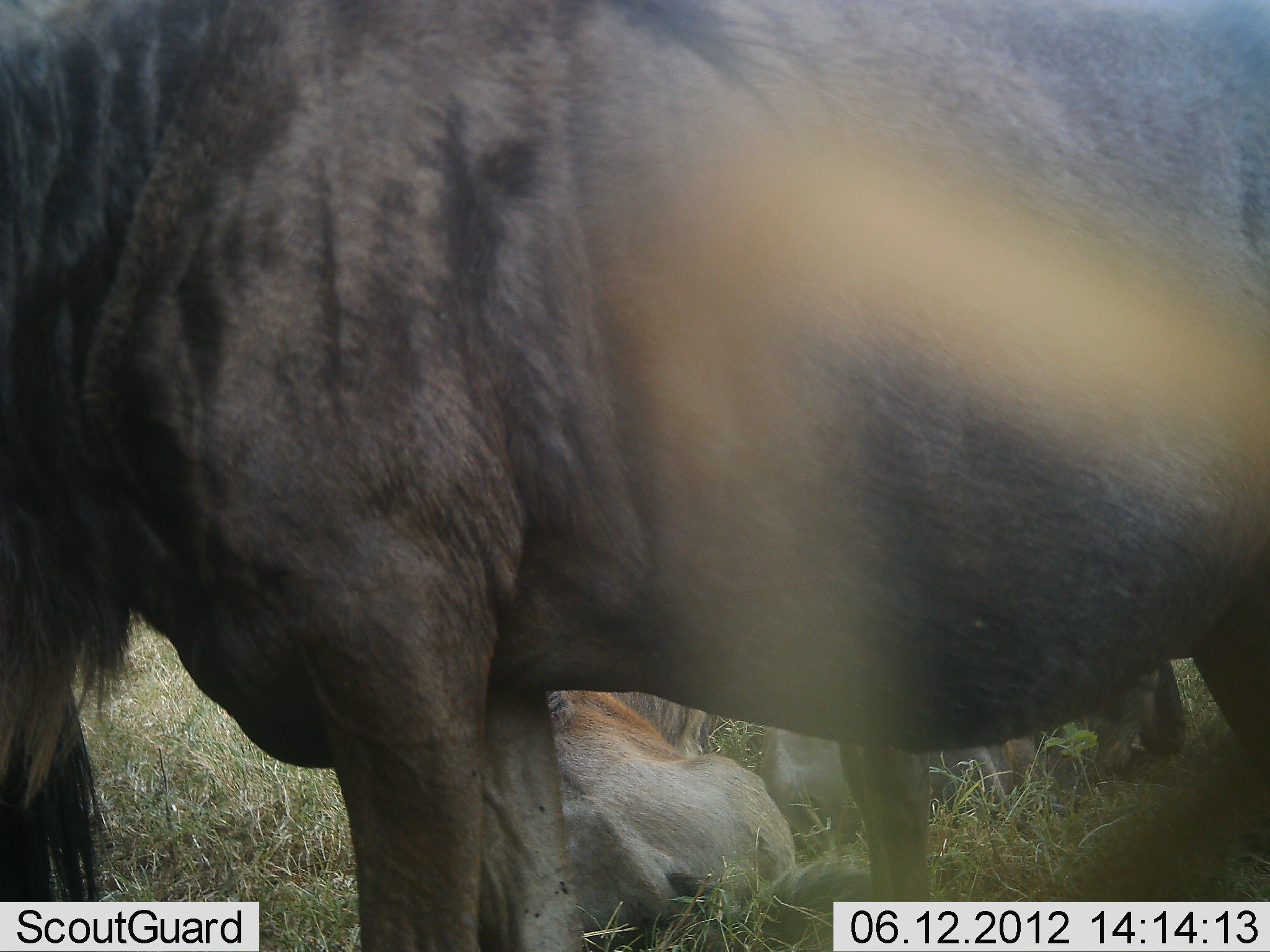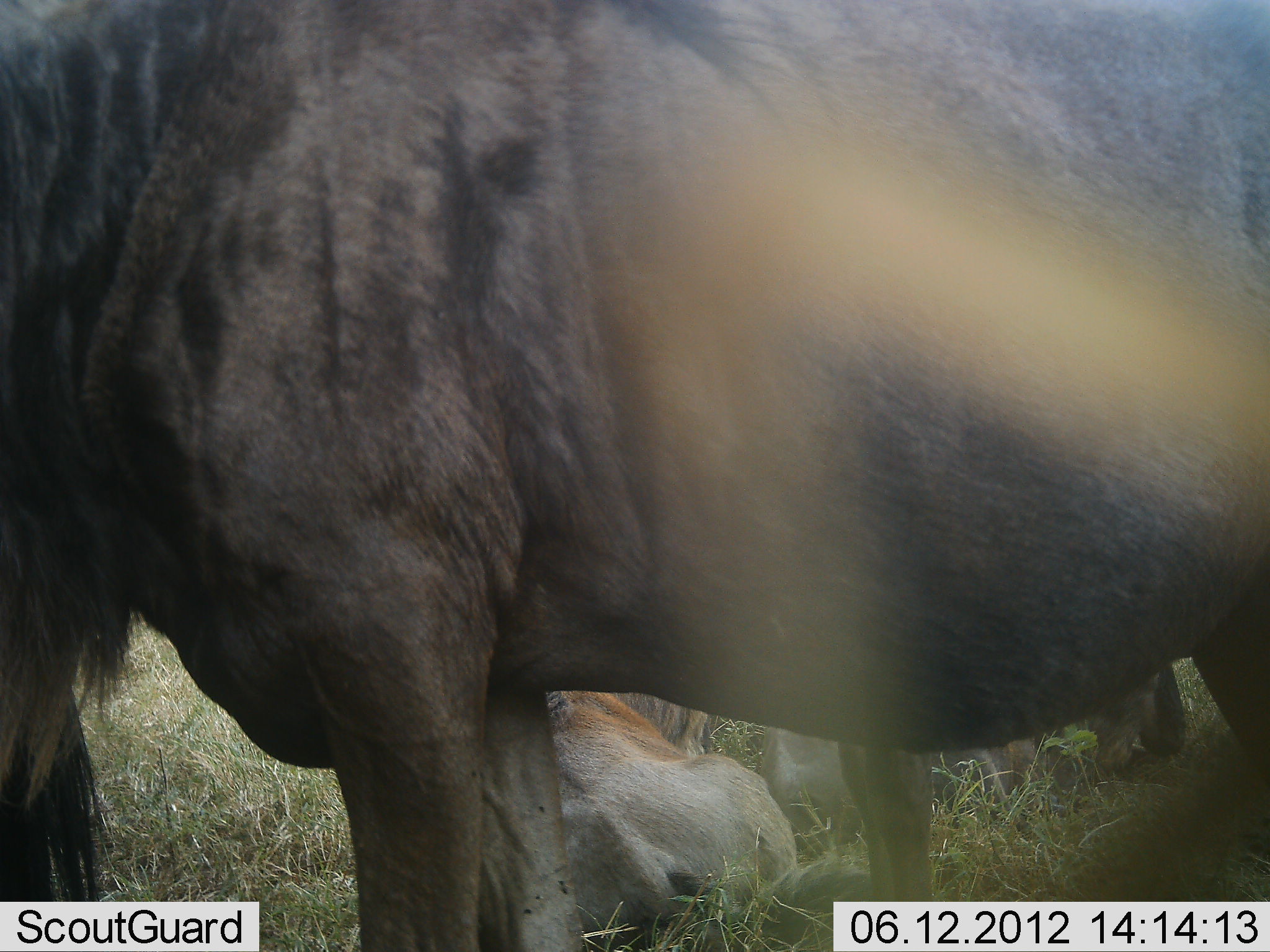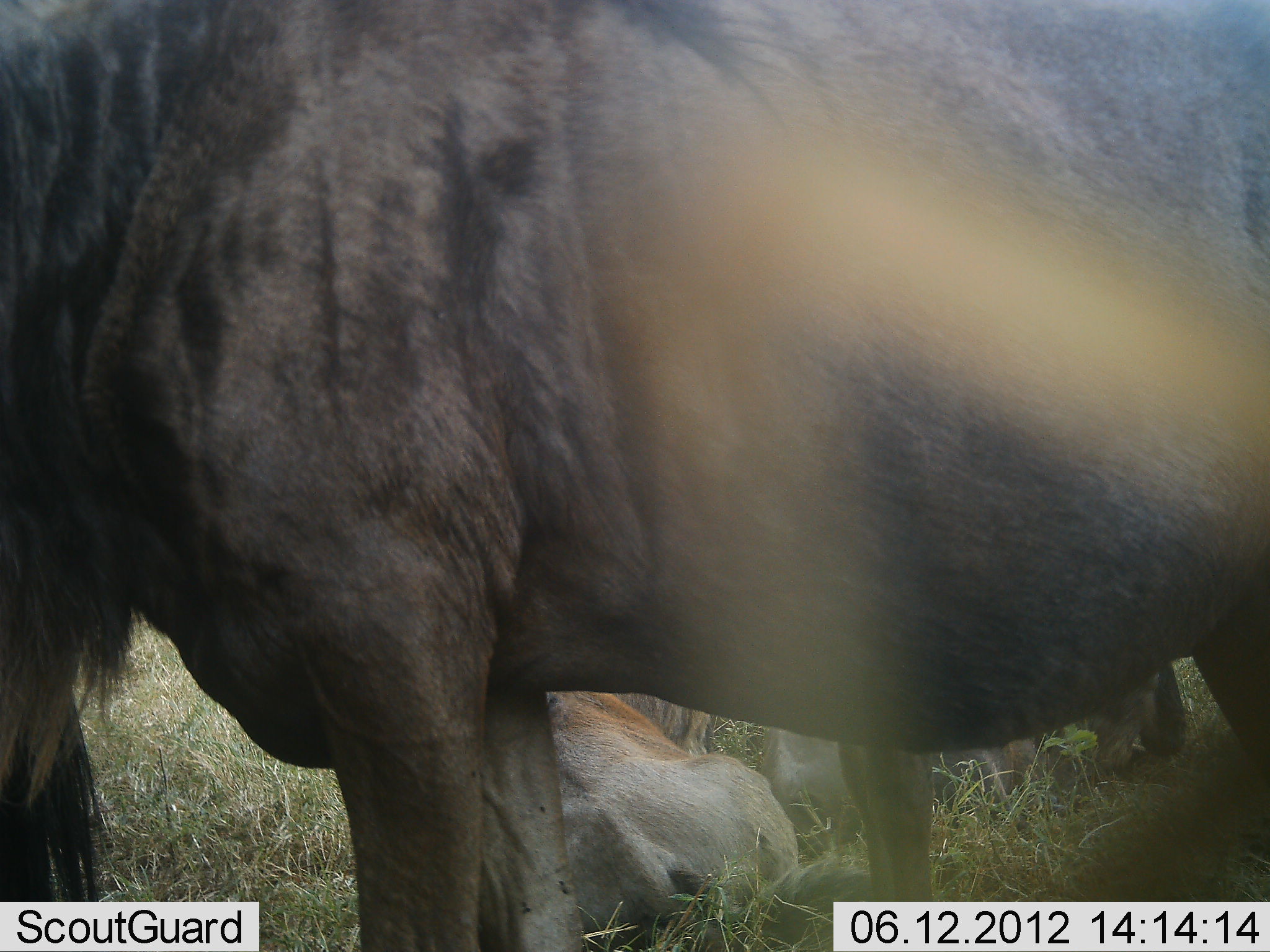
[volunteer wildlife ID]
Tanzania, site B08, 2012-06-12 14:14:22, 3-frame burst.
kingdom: Animalia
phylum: Chordata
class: Mammalia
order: Artiodactyla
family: Bovidae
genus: Connochaetes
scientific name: Connochaetes taurinus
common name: blue wildebeest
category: wildebeest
Wildebeest (blue wildebeest) (Connochaetes taurinus), count 3. Behavior (volunteer vote fractions): standing 80%, resting 80%, moving 0%, interacting 0%. Young present (vote fraction): 20%. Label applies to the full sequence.